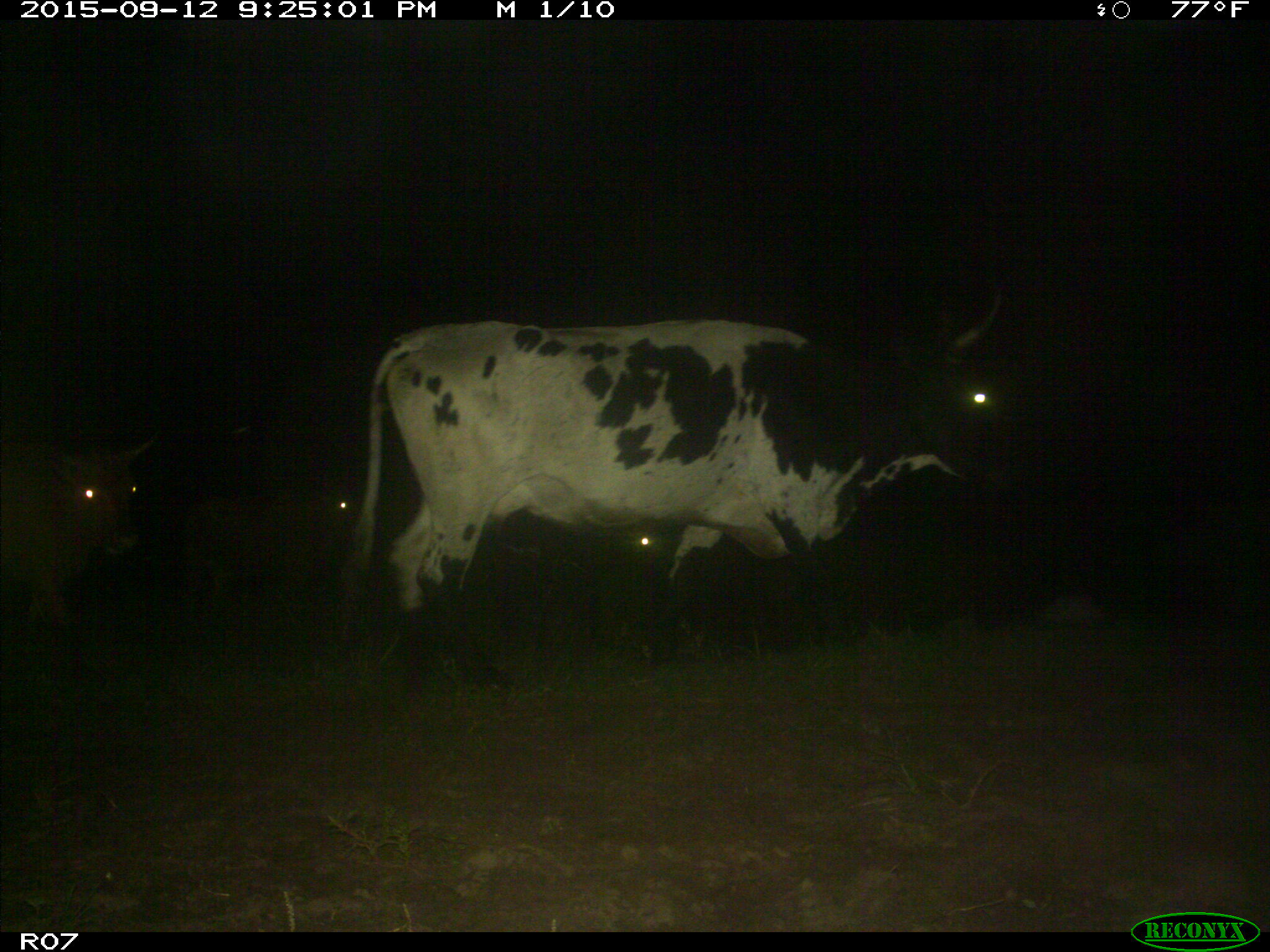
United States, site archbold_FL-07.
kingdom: Animalia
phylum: Chordata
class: Mammalia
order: Artiodactyla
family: Bovidae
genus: Bos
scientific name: Bos taurus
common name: domestic cow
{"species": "Bos taurus (domestic cow)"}